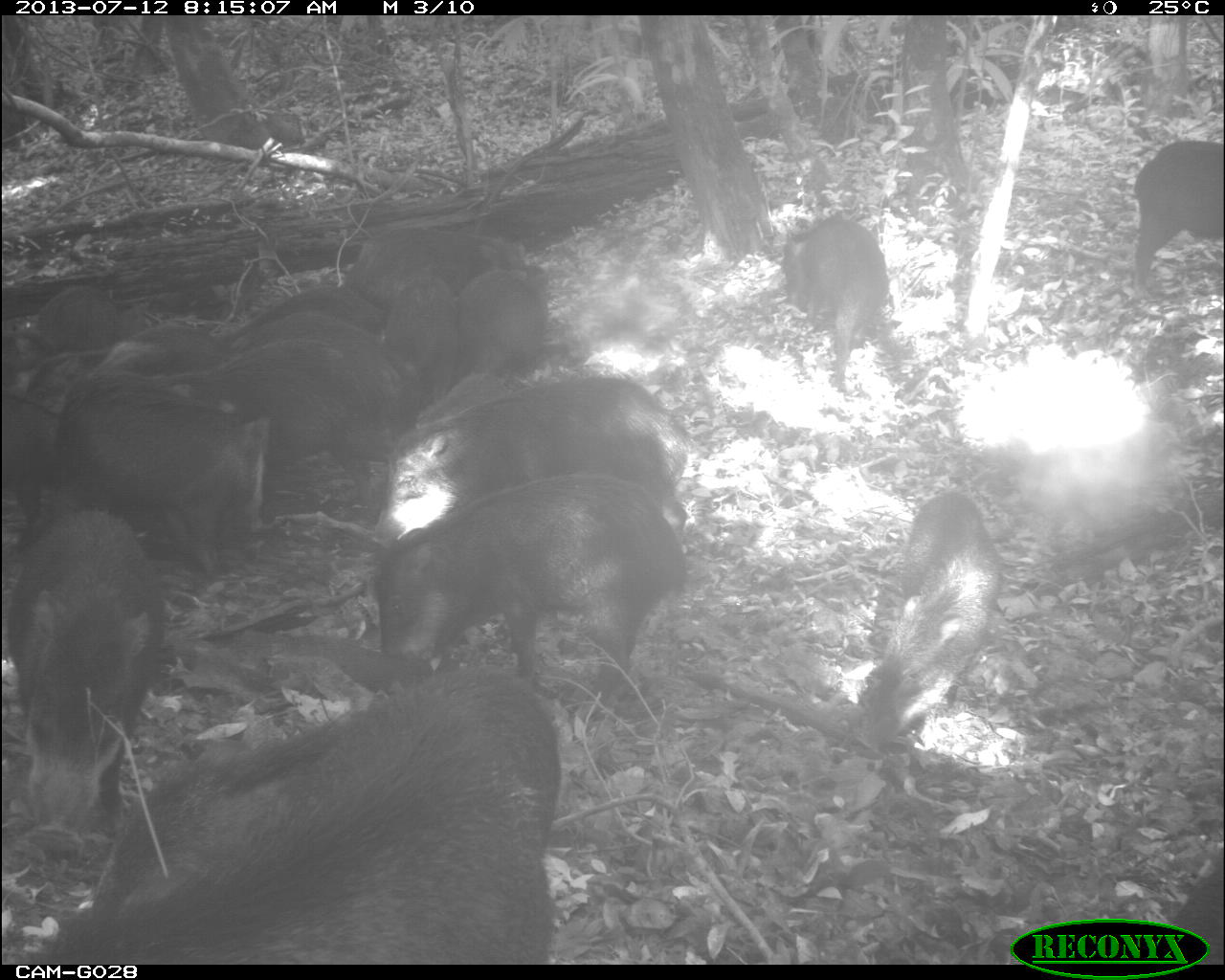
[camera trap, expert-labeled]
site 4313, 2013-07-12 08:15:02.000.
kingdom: Animalia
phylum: Chordata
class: Mammalia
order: Artiodactyla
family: Tayassuidae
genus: Tayassu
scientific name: Tayassu pecari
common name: white-lipped peccary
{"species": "Tayassu pecari (white-lipped peccary)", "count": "20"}